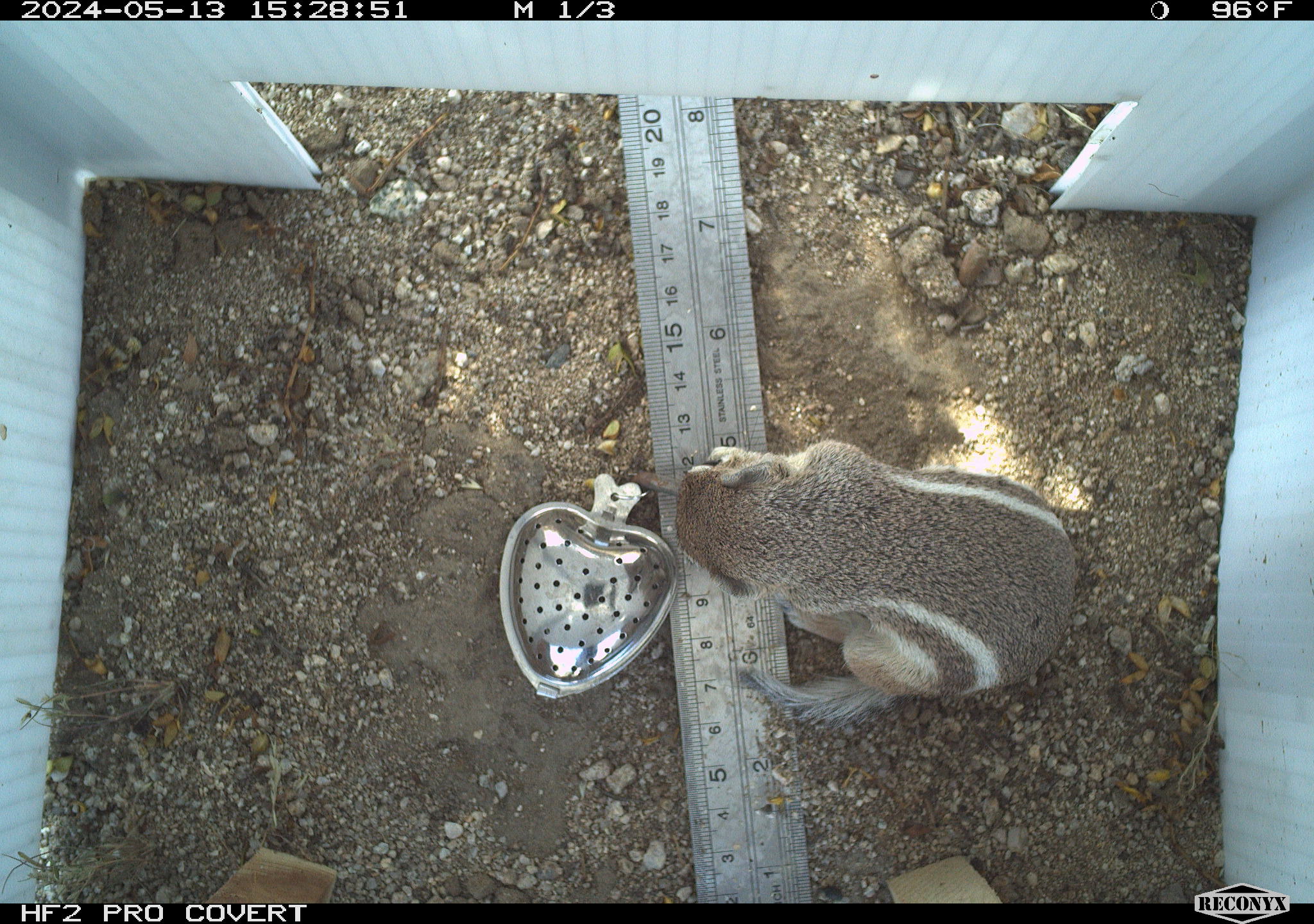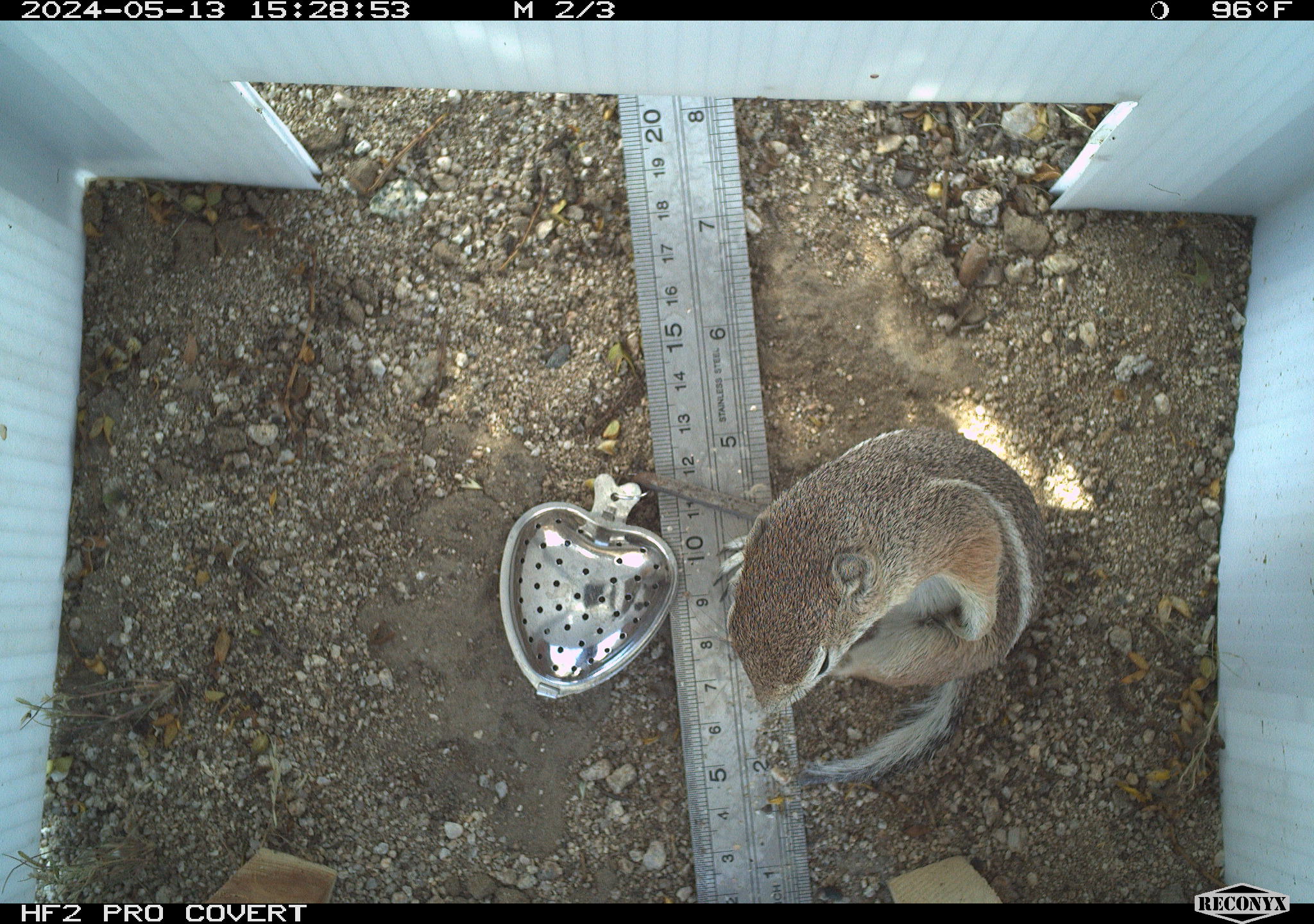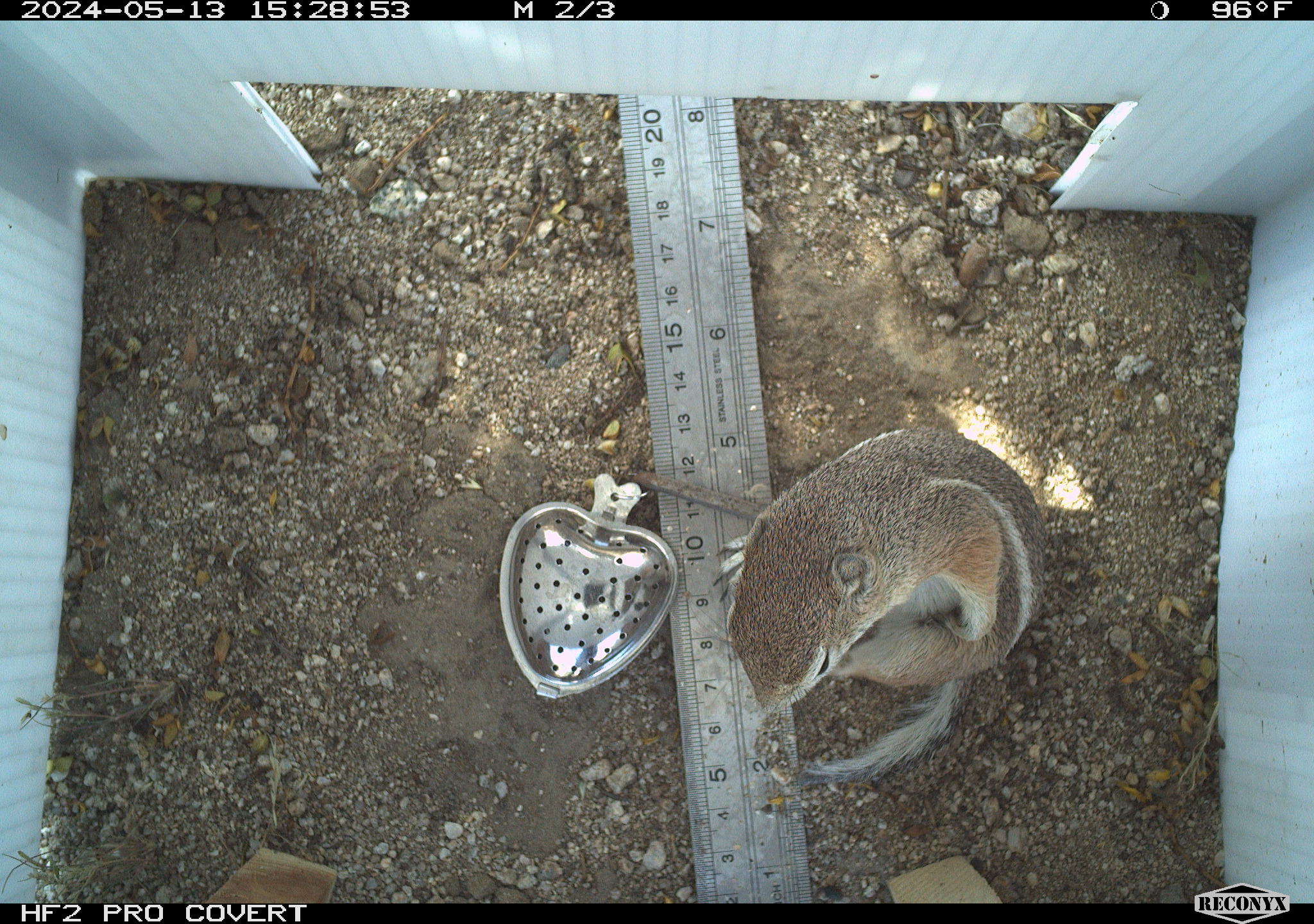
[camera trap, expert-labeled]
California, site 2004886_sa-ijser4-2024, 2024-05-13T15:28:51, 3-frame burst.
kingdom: Animalia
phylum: Chordata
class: Mammalia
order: Rodentia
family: Sciuridae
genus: Ammospermophilus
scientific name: Ammospermophilus leucurus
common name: white-tailed antelope squirrel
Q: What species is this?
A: White-tailed antelope squirrel (Ammospermophilus leucurus).